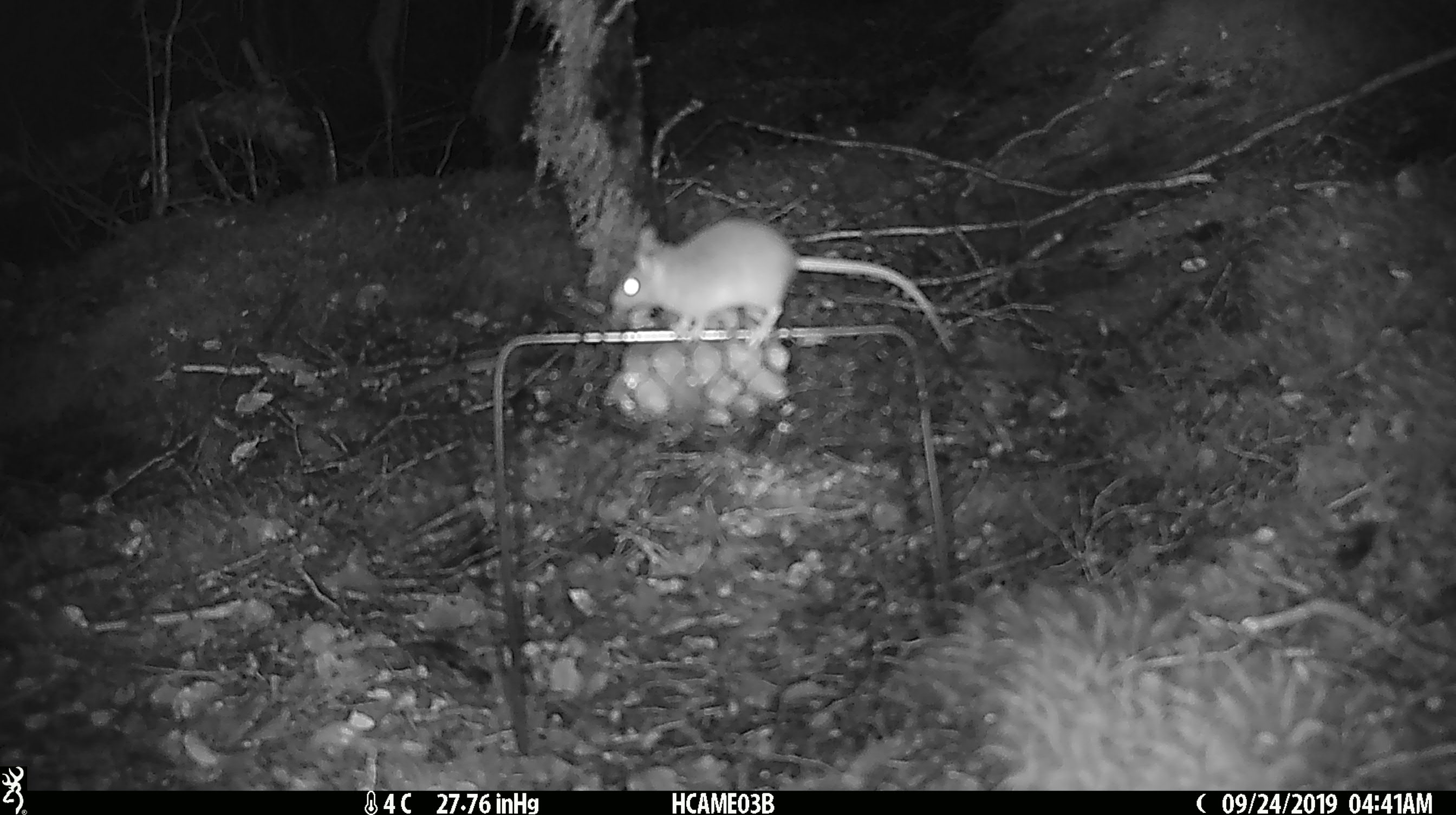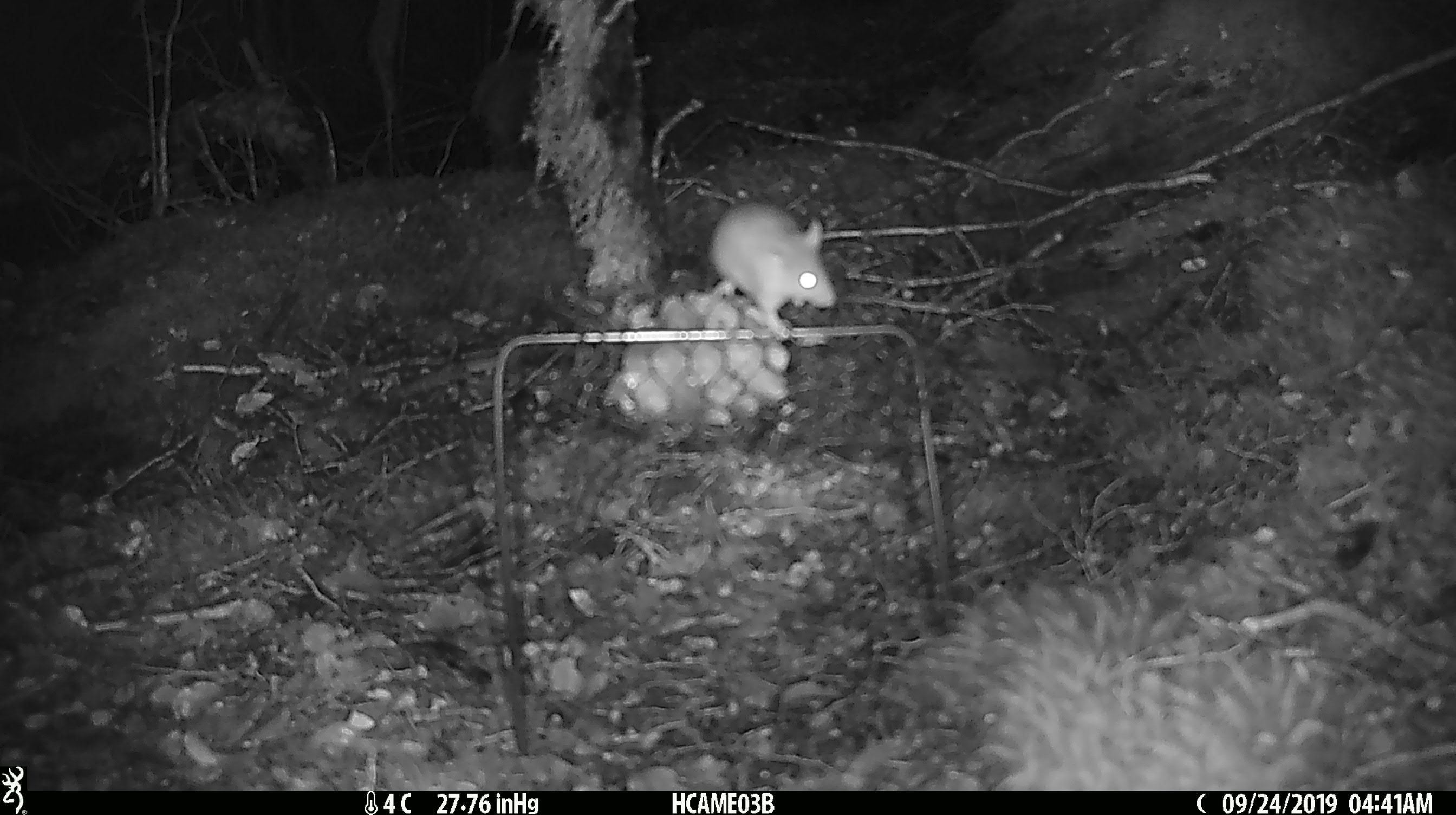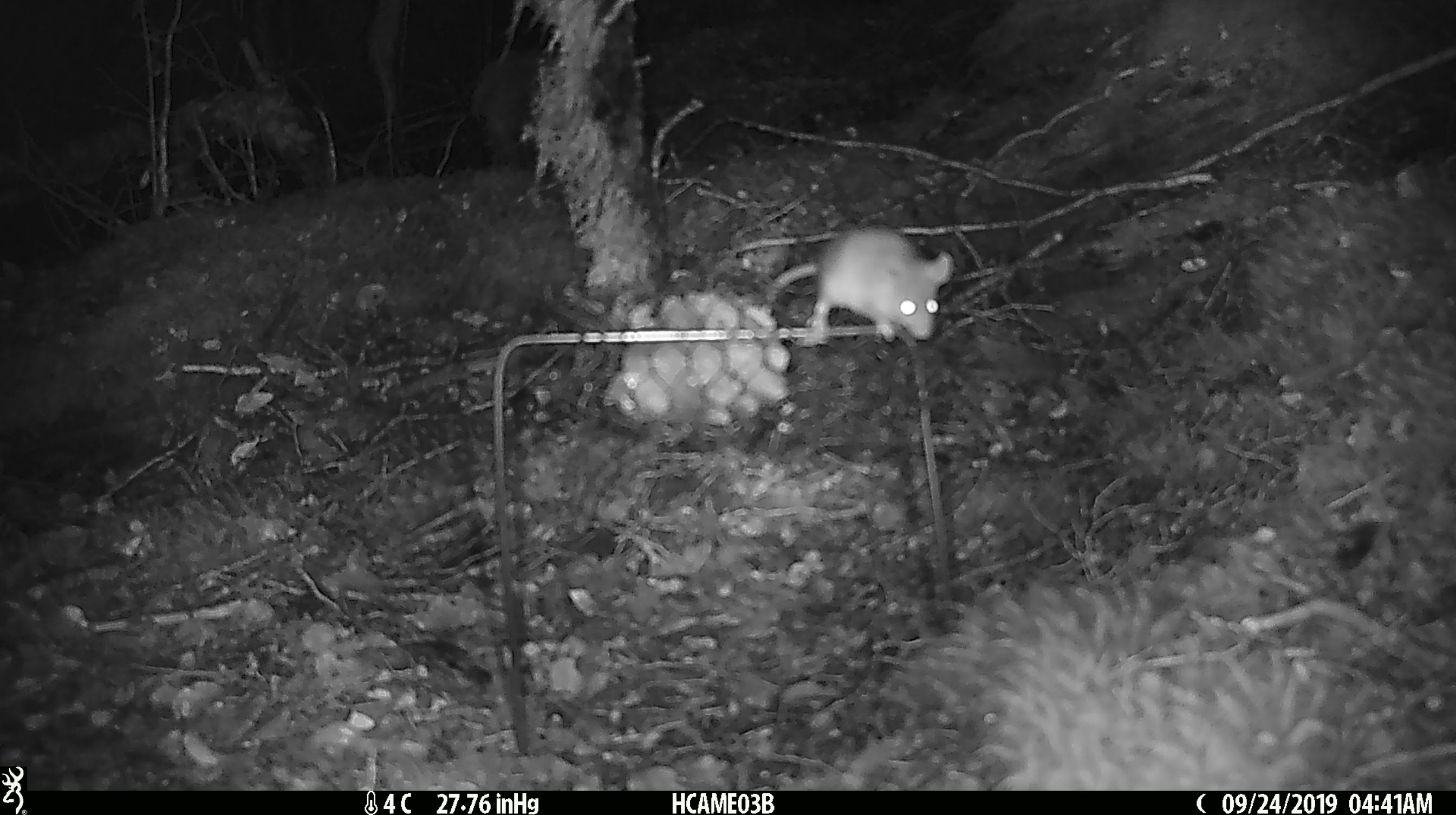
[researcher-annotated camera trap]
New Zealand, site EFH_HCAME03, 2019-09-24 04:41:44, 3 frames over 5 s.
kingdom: Animalia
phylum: Chordata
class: Mammalia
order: Rodentia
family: Muridae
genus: Mus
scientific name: Mus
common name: mouse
Mouse (Mus).